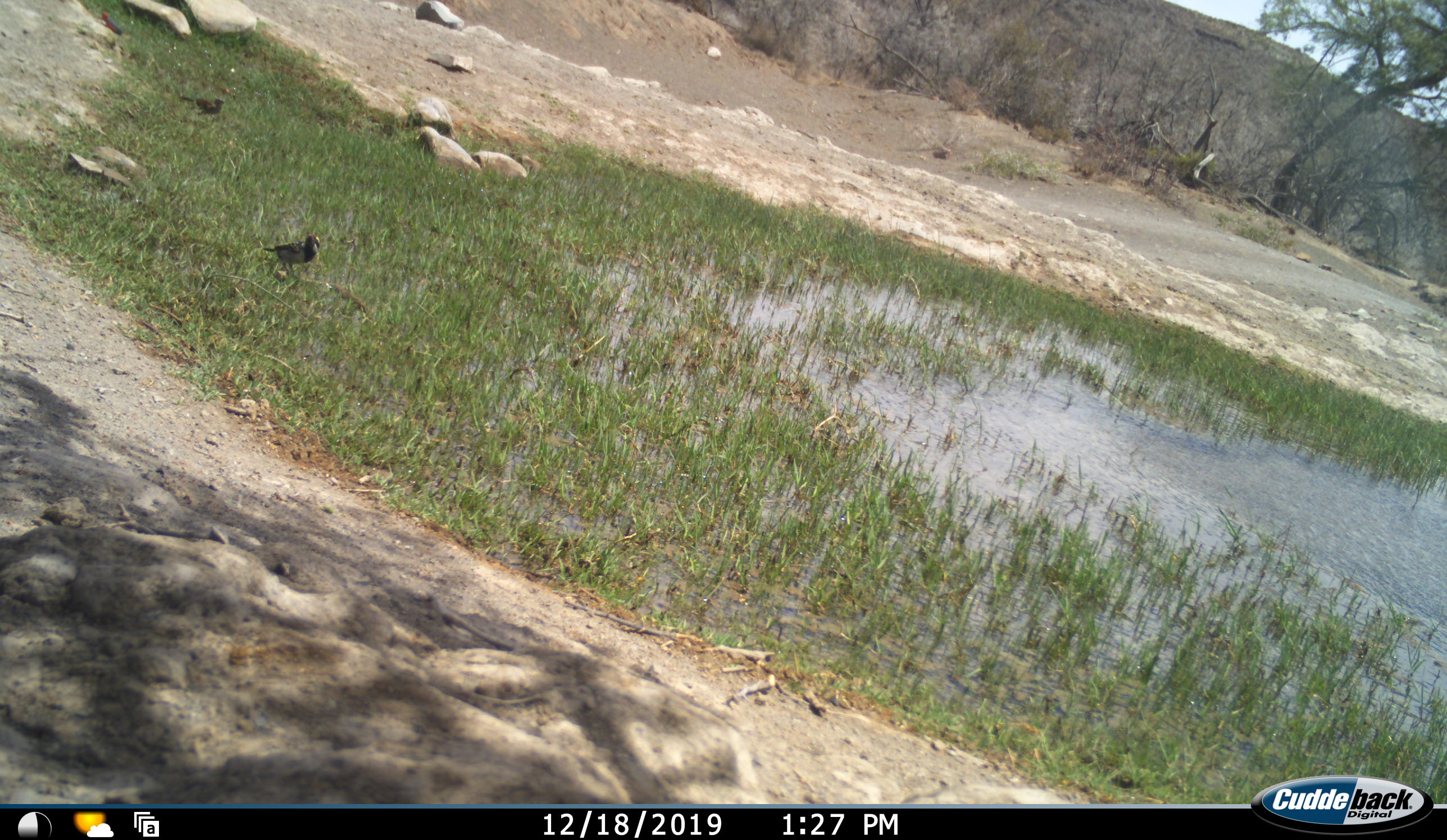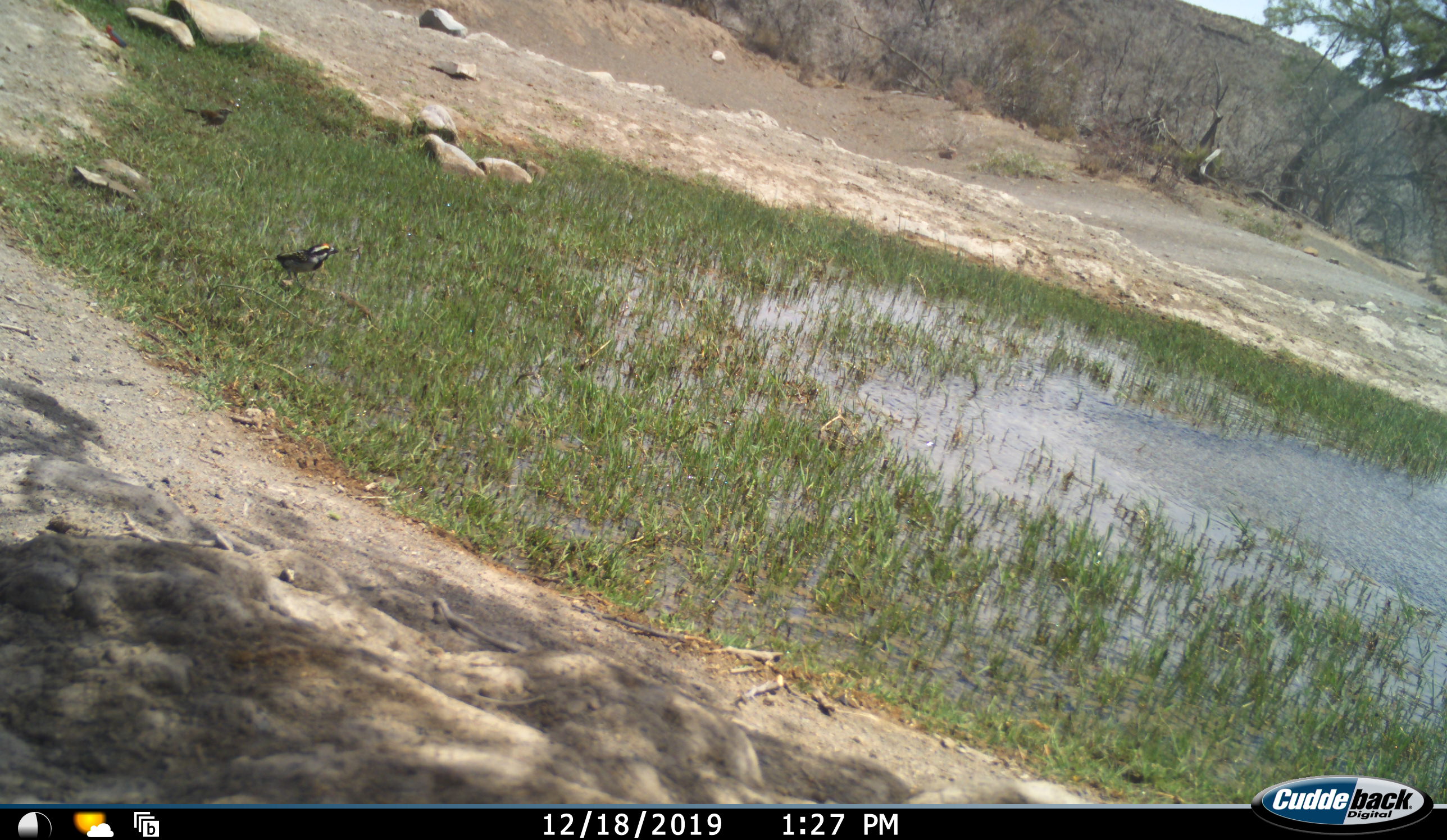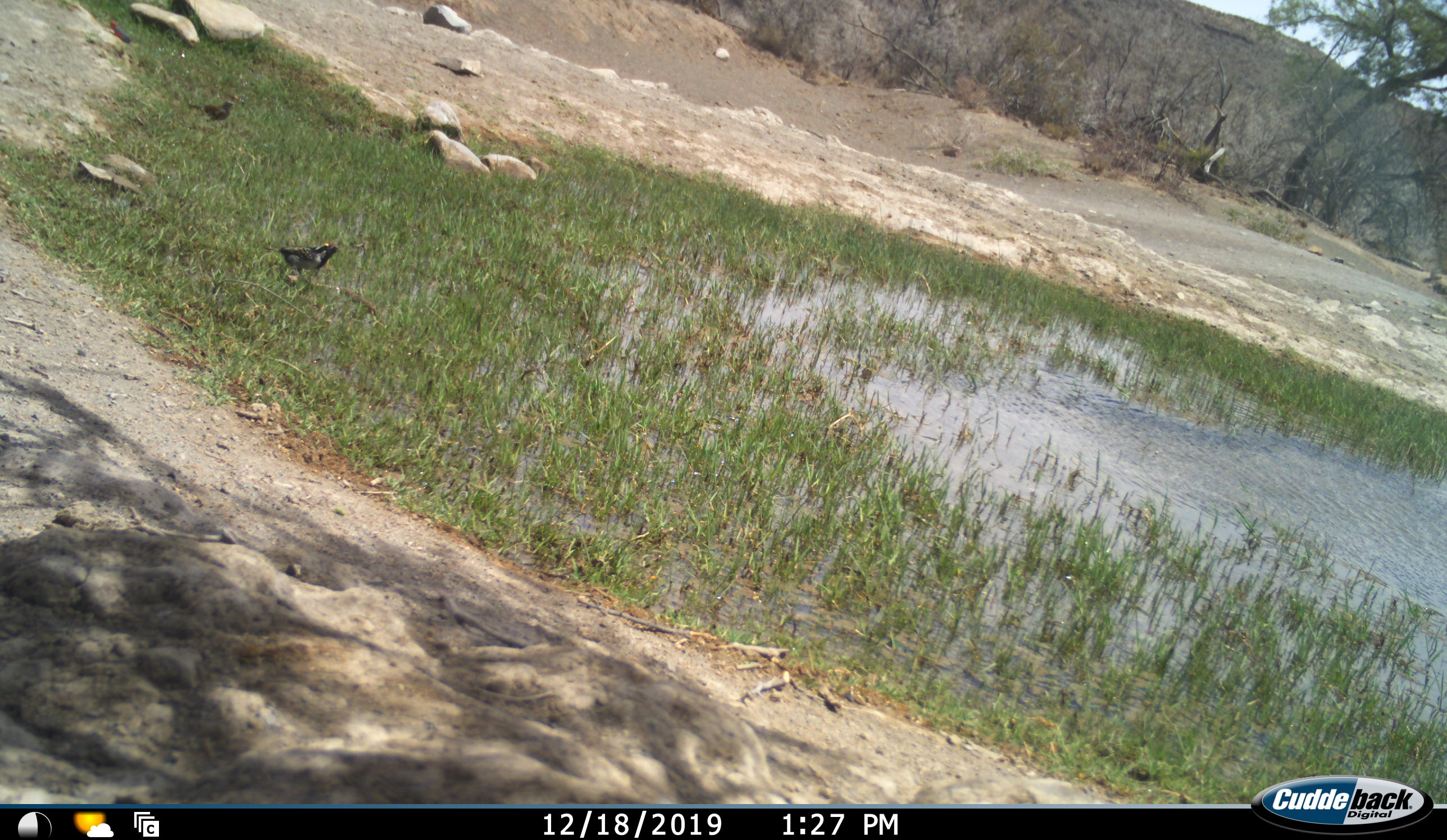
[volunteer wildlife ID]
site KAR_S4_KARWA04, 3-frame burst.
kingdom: Animalia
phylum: Chordata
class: Aves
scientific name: Aves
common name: bird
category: birdother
Birdother (bird) (Aves), count 2. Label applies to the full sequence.